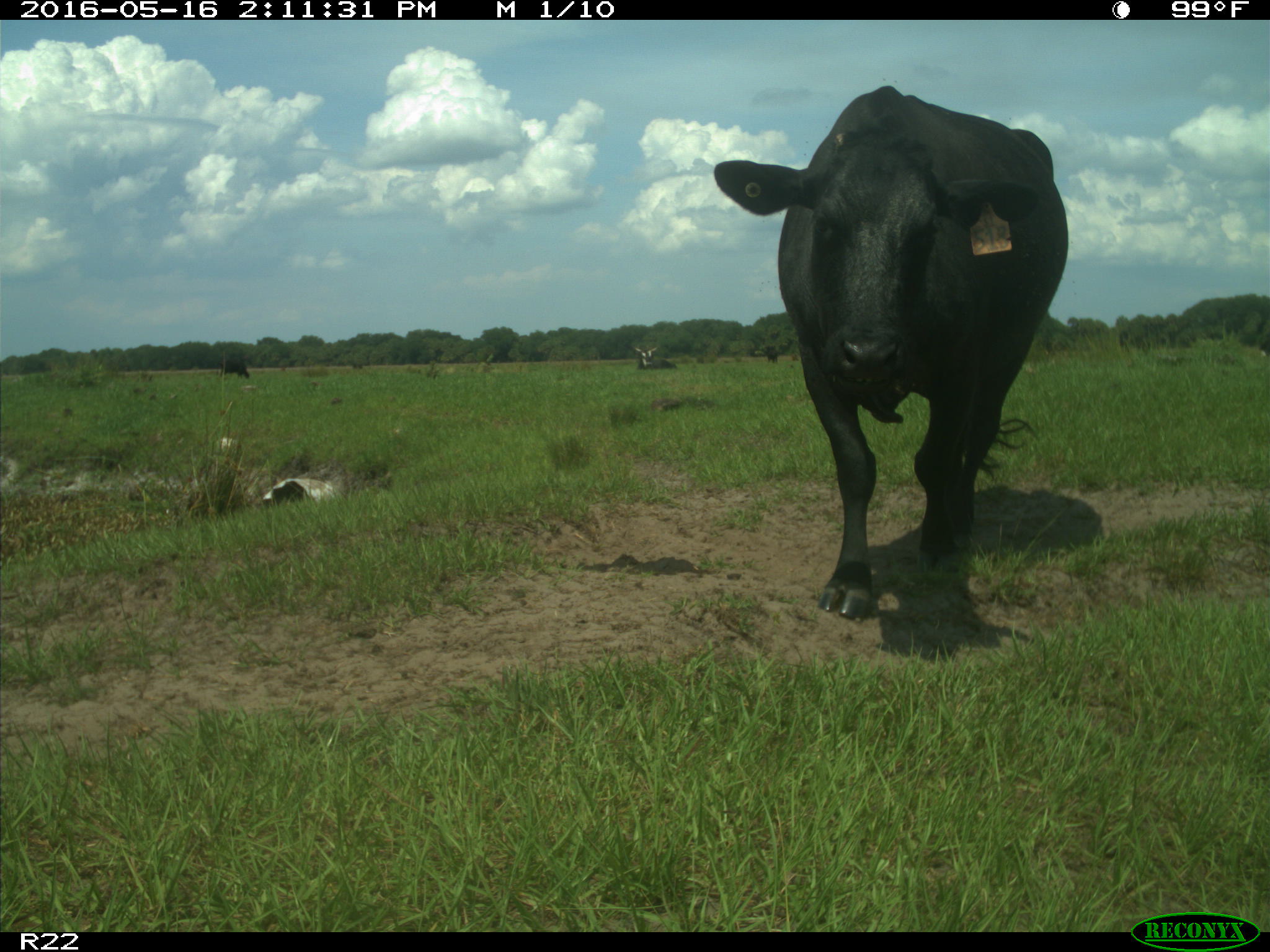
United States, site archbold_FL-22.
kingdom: Animalia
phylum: Chordata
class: Mammalia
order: Artiodactyla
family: Bovidae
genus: Bos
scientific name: Bos taurus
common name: domestic cow